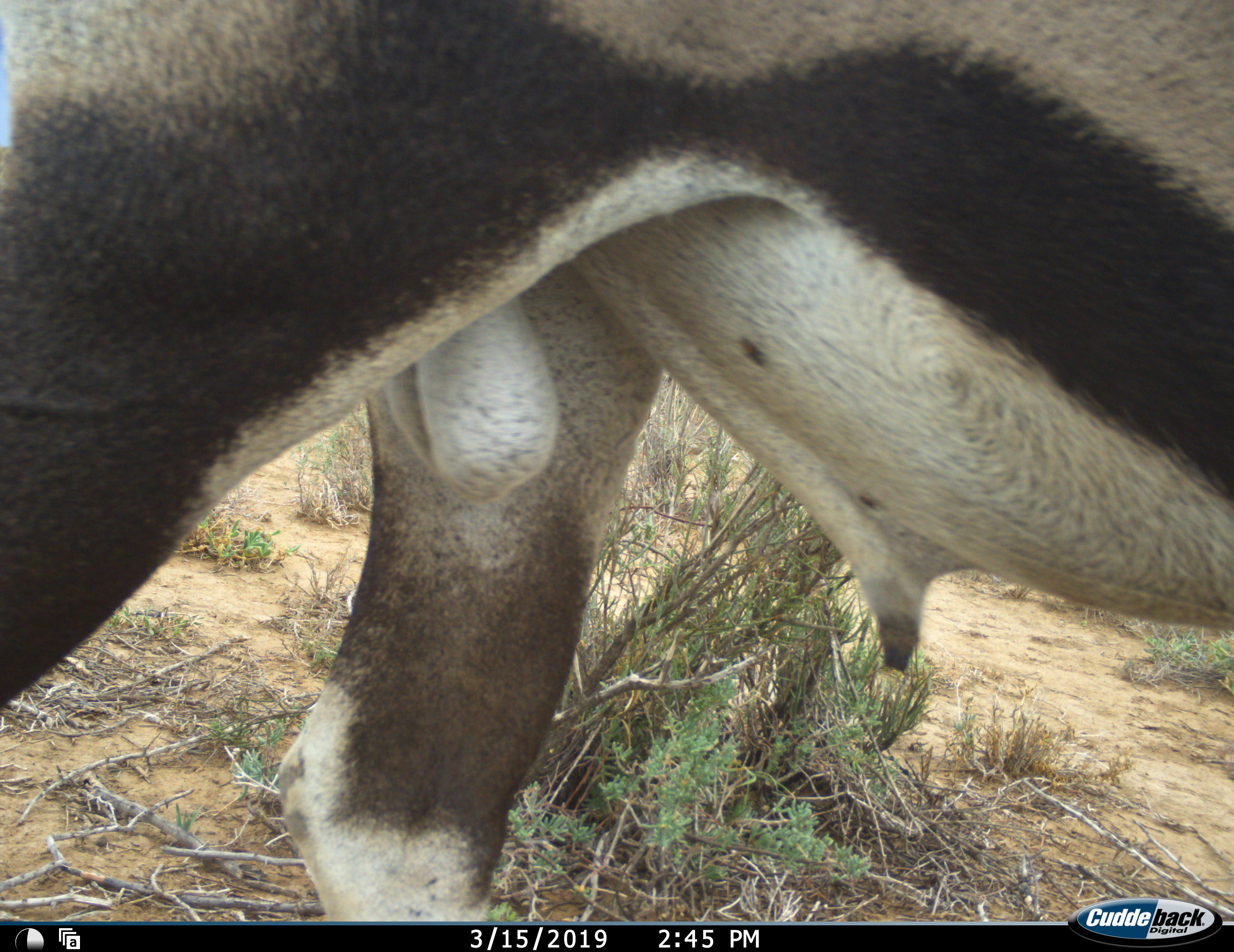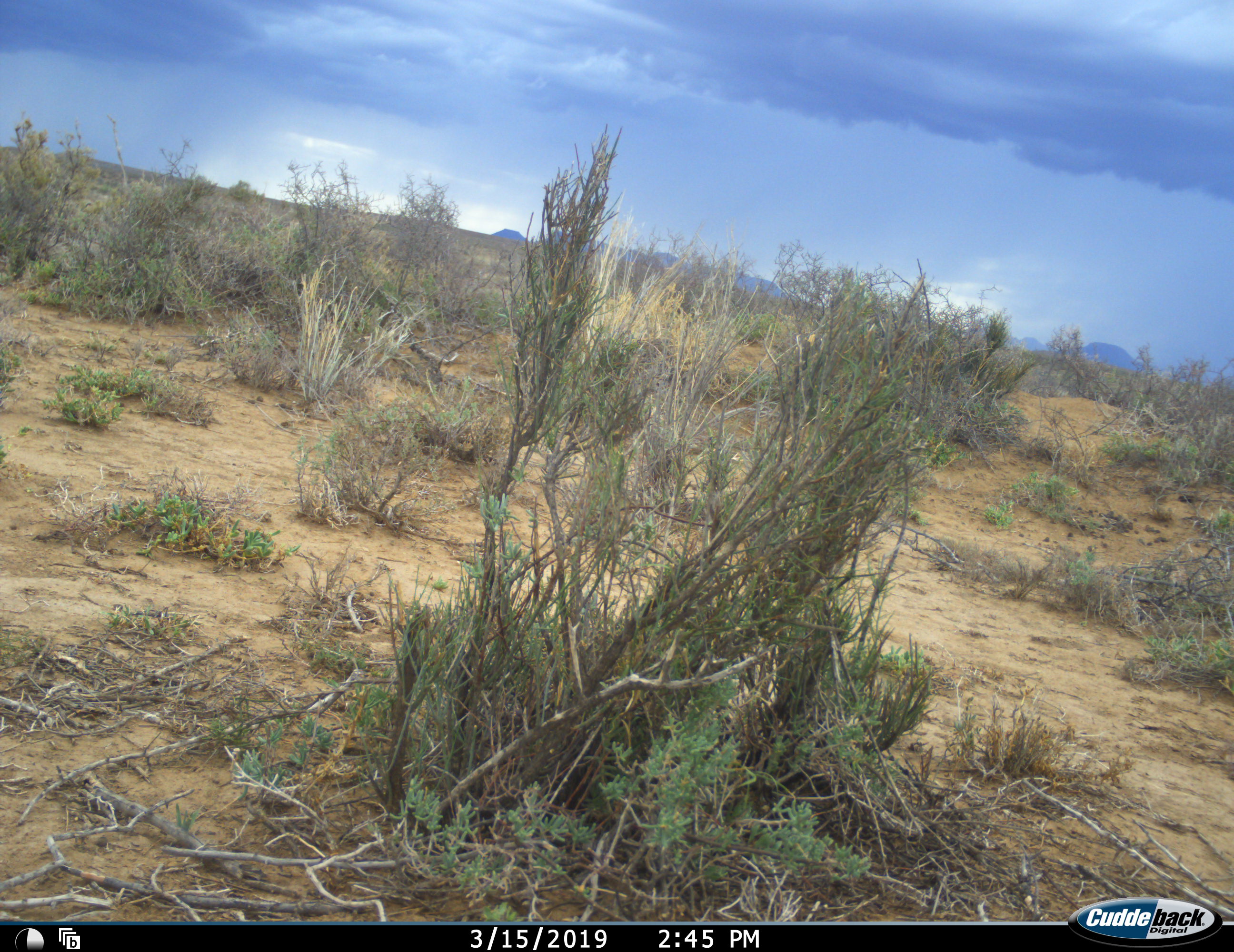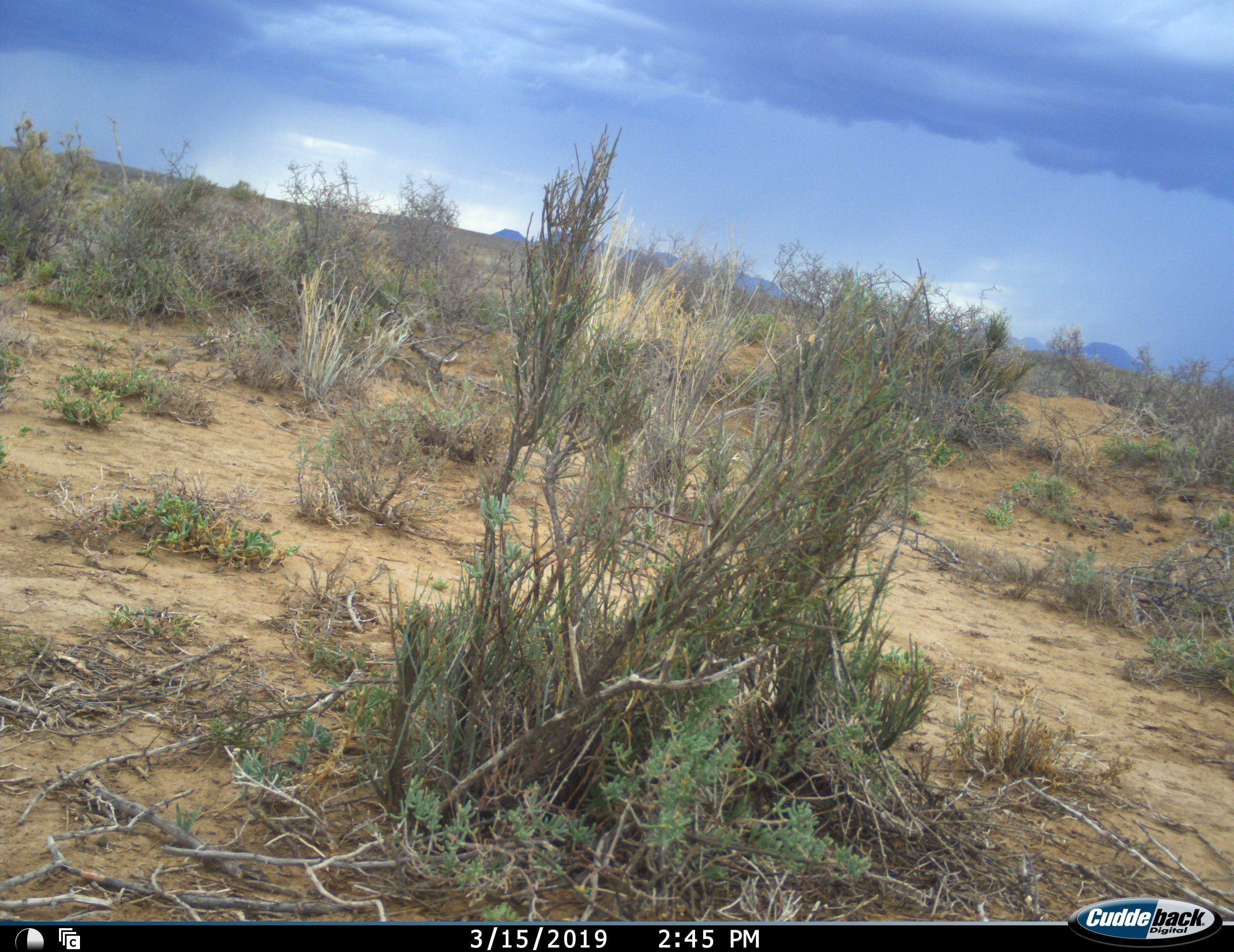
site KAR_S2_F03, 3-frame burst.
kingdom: Animalia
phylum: Chordata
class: Mammalia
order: Artiodactyla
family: Bovidae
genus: Oryx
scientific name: Oryx gazella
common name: gemsbok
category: oryx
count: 1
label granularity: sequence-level